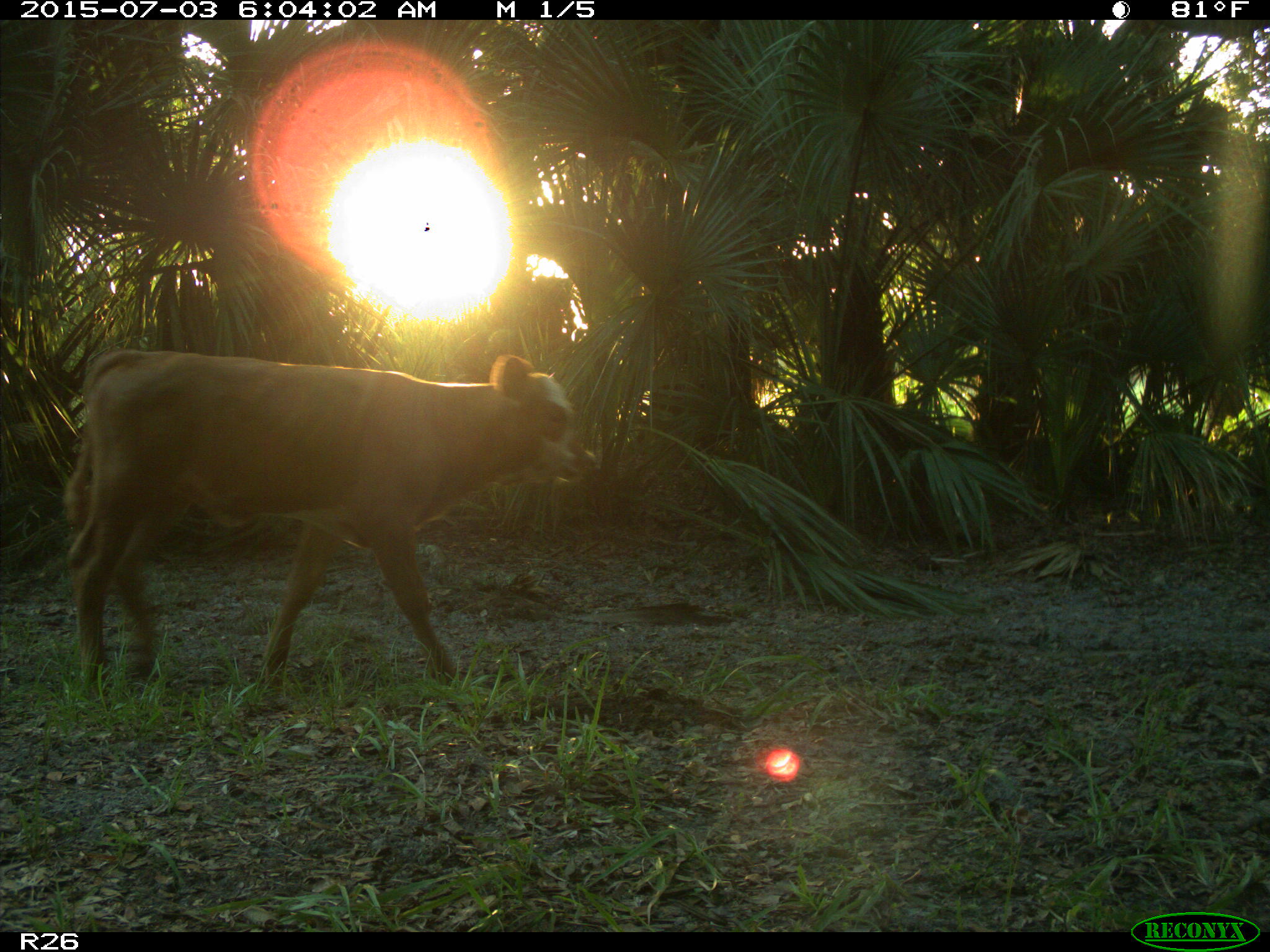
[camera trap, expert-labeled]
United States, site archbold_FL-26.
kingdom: Animalia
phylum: Chordata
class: Mammalia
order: Artiodactyla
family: Bovidae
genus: Bos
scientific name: Bos taurus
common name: domestic cow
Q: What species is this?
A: Bos taurus (domestic cow).